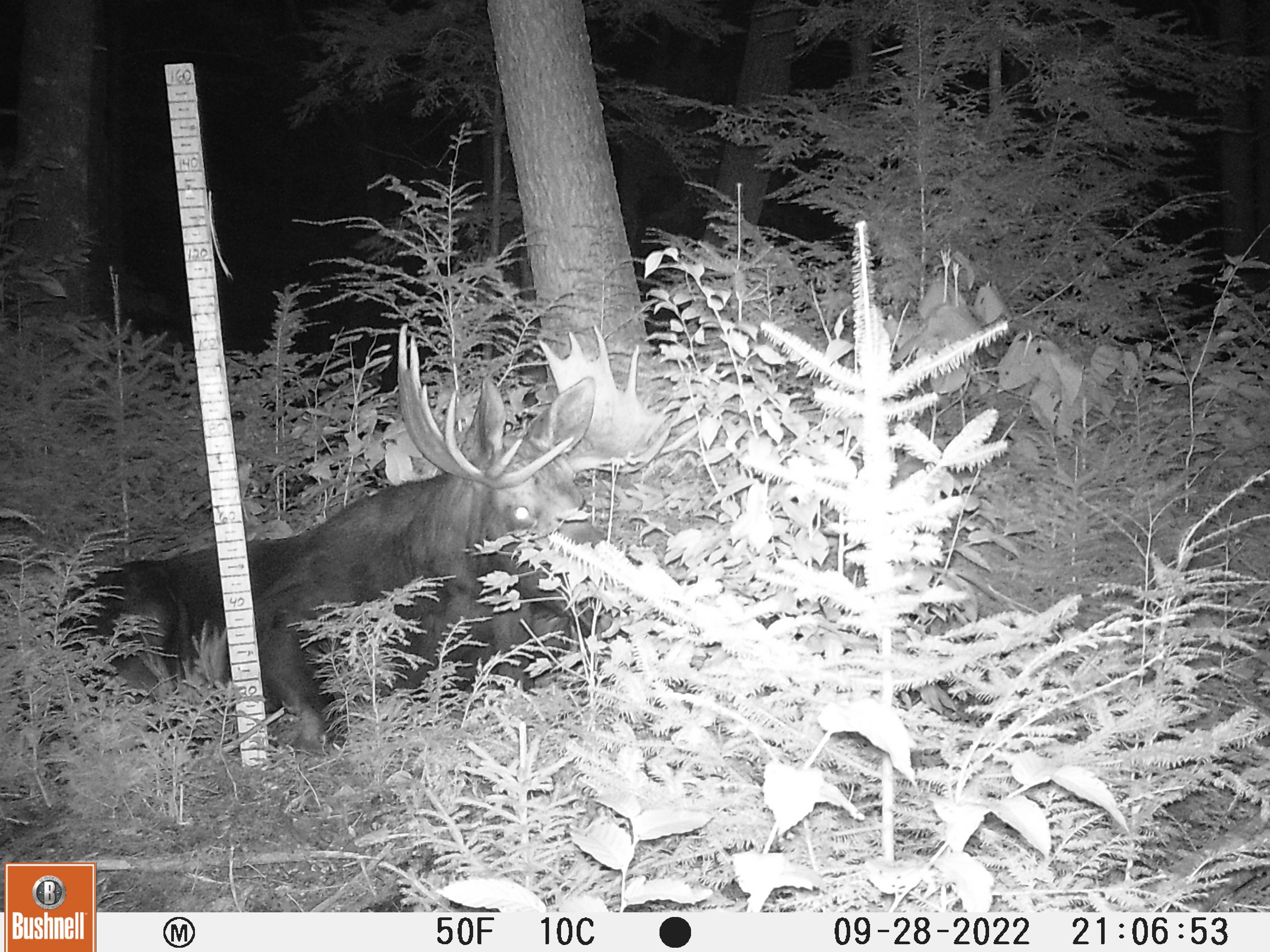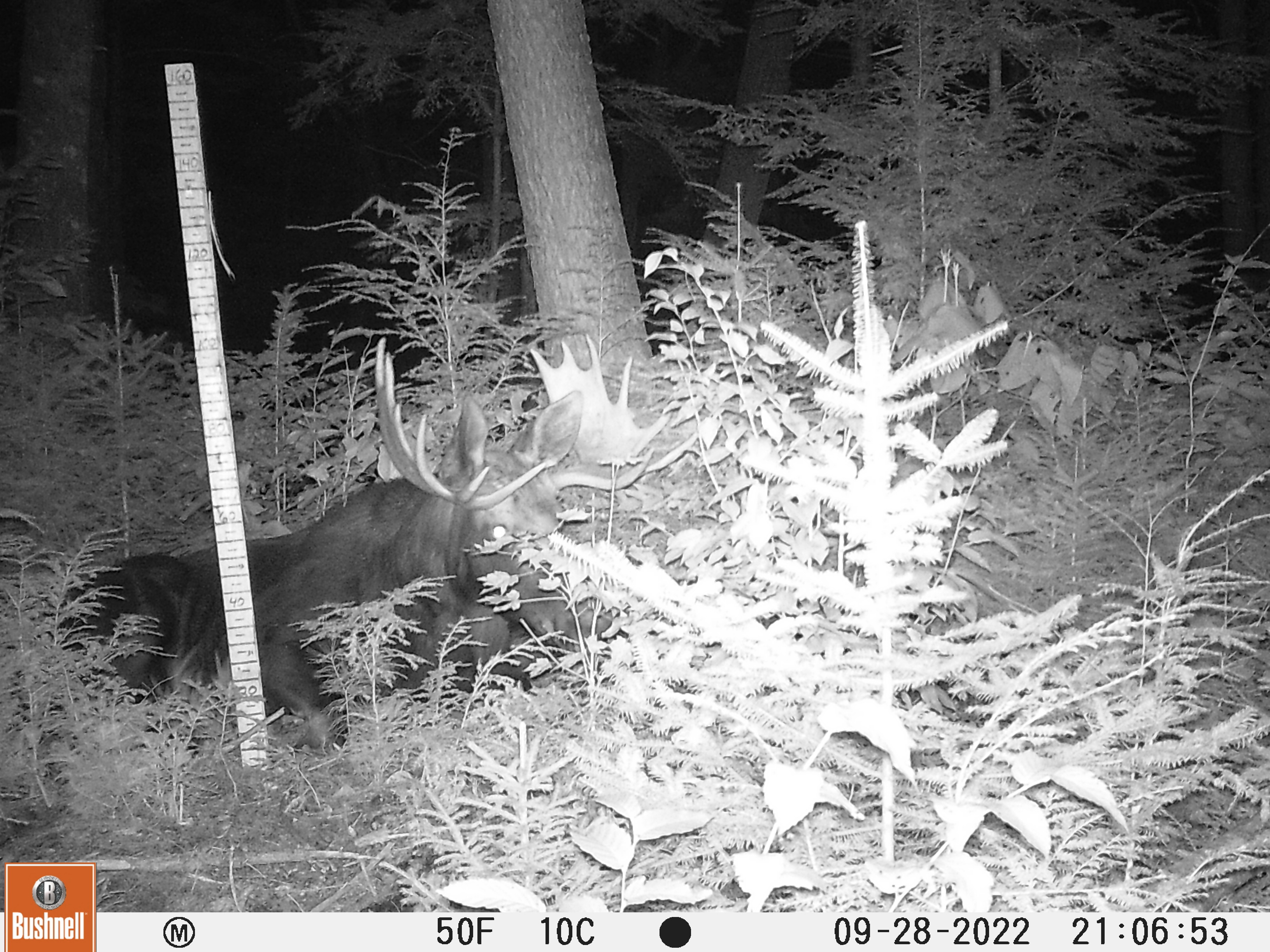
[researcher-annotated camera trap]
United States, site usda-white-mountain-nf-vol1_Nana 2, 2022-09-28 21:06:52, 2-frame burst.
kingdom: Animalia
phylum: Chordata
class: Mammalia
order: Artiodactyla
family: Cervidae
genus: Alces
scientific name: Alces alces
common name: moose